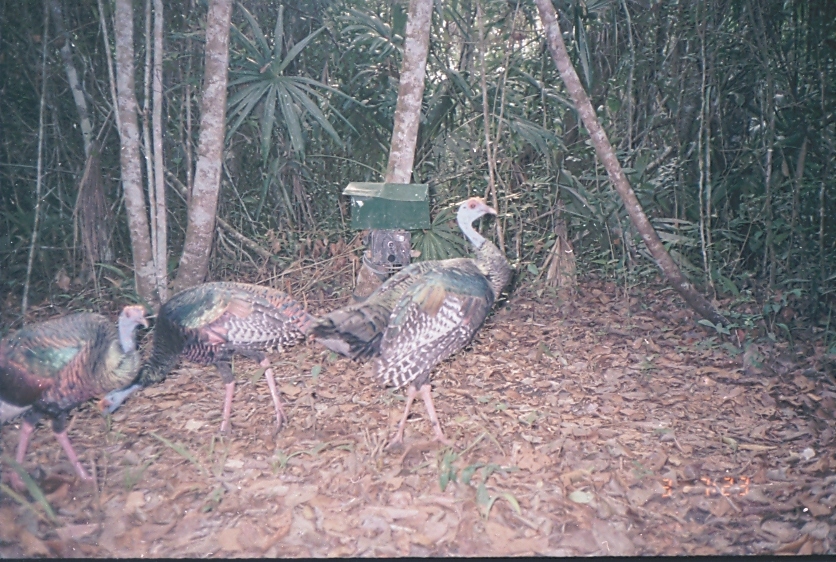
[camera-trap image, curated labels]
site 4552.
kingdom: Animalia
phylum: Chordata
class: Aves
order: Galliformes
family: Phasianidae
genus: Meleagris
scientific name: Meleagris ocellata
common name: ocellated turkey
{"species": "Meleagris ocellata (ocellated turkey)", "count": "1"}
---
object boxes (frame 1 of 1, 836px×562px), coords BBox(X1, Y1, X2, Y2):
meleagris ocellata: BBox(304, 195, 516, 450); BBox(94, 280, 355, 435); BBox(0, 305, 149, 497)